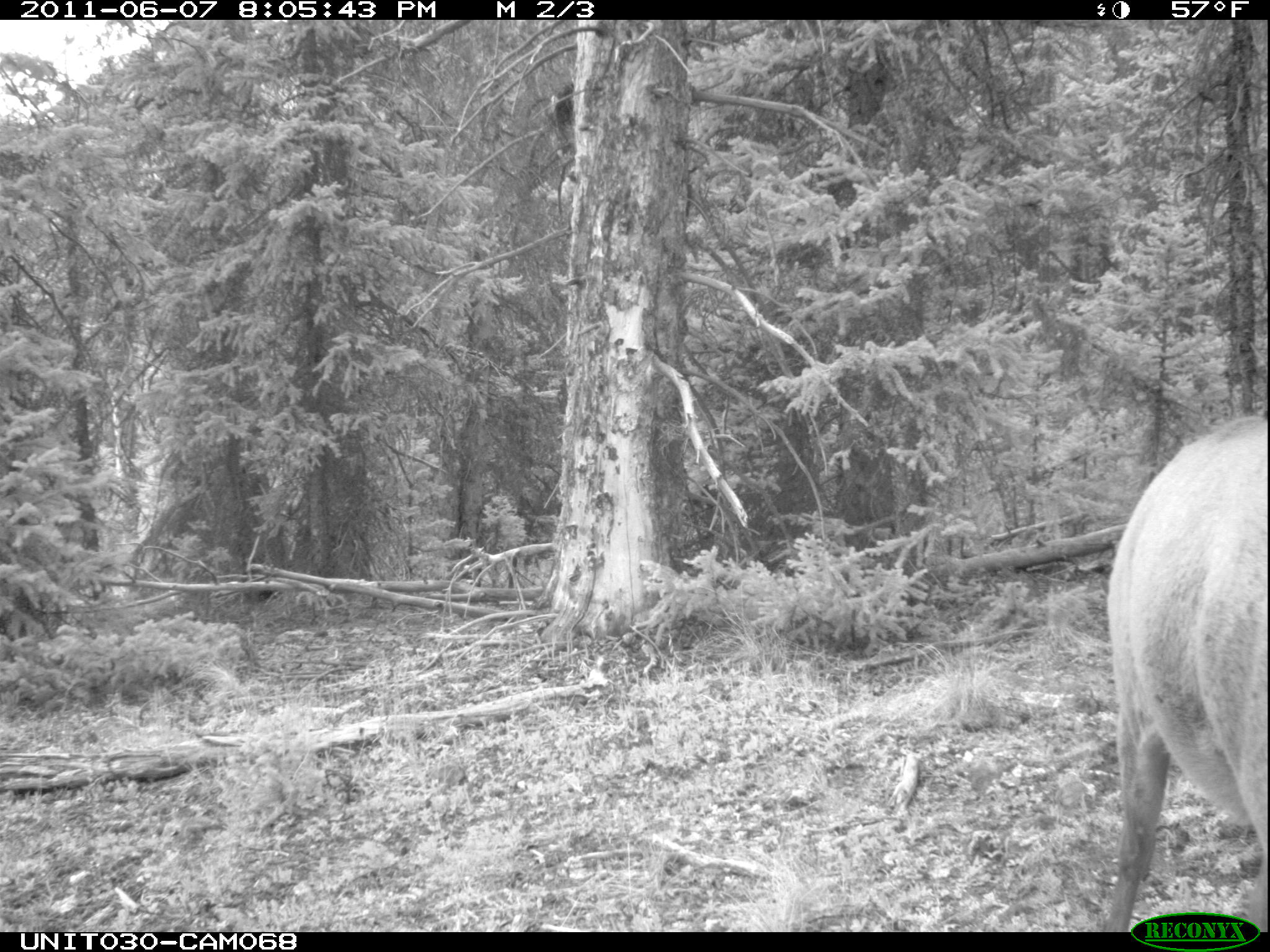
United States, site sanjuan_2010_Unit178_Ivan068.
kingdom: Animalia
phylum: Chordata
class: Mammalia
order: Artiodactyla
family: Cervidae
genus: Cervus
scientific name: Cervus elaphus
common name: red deer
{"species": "Cervus elaphus (red deer)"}